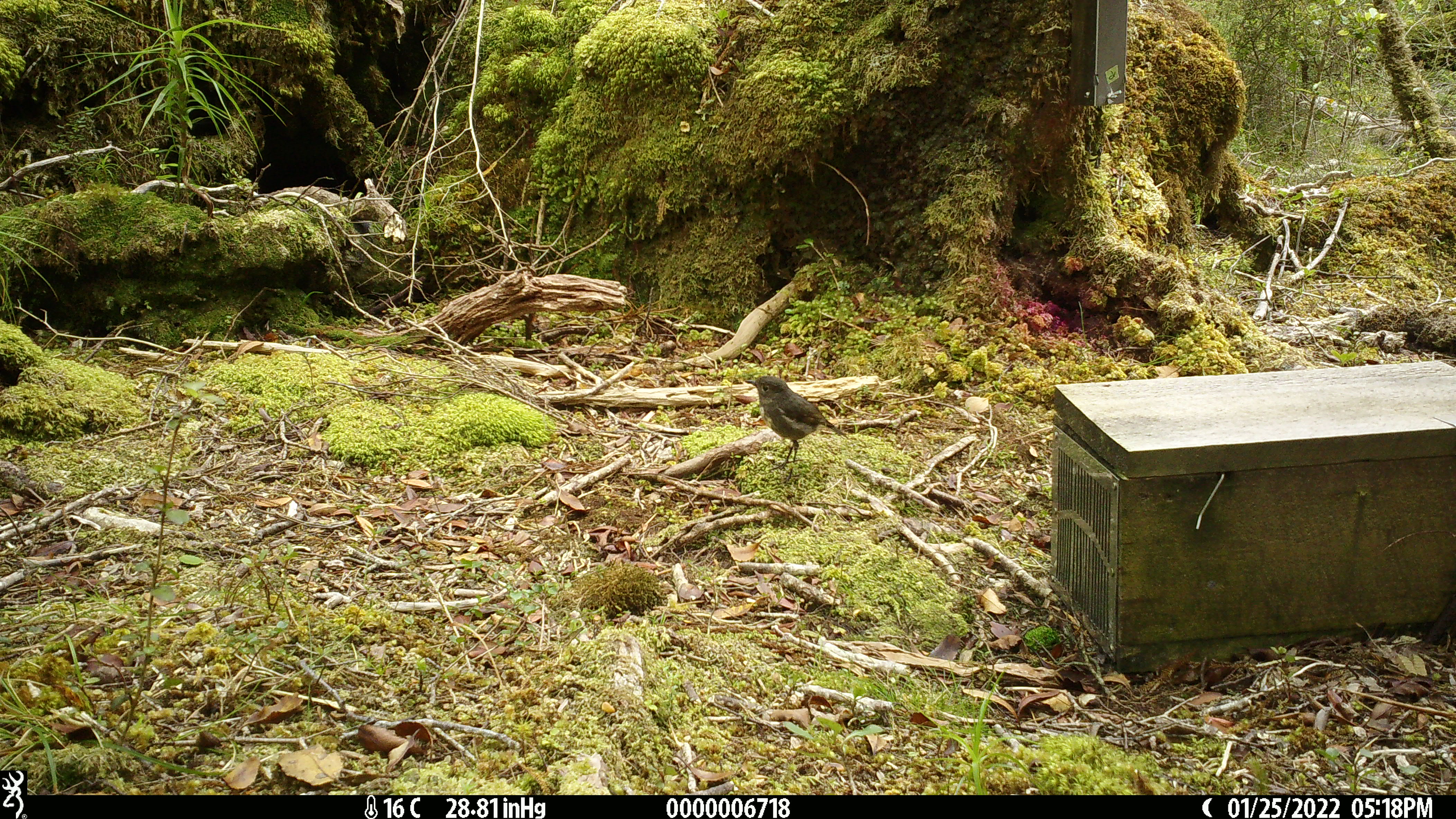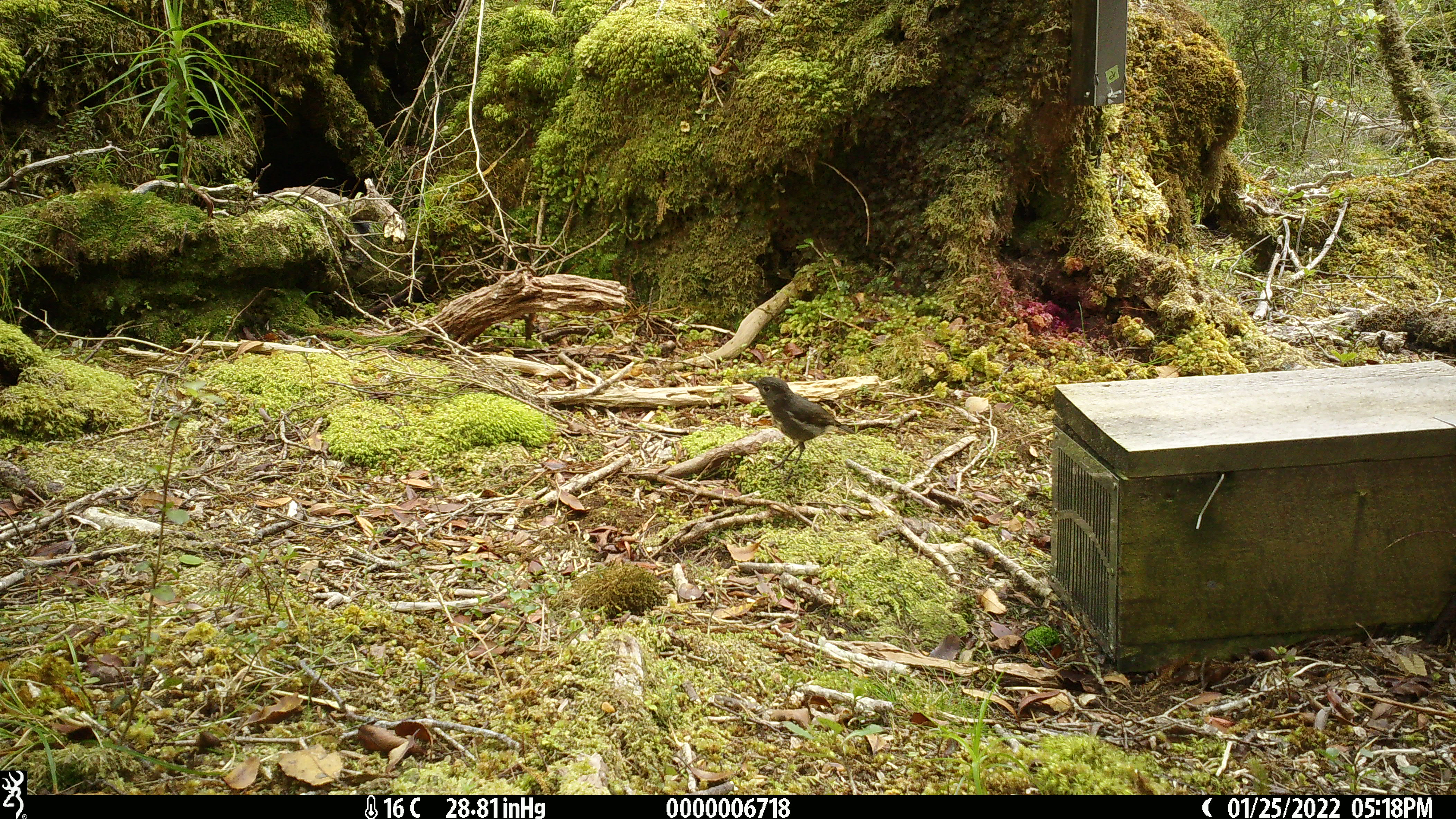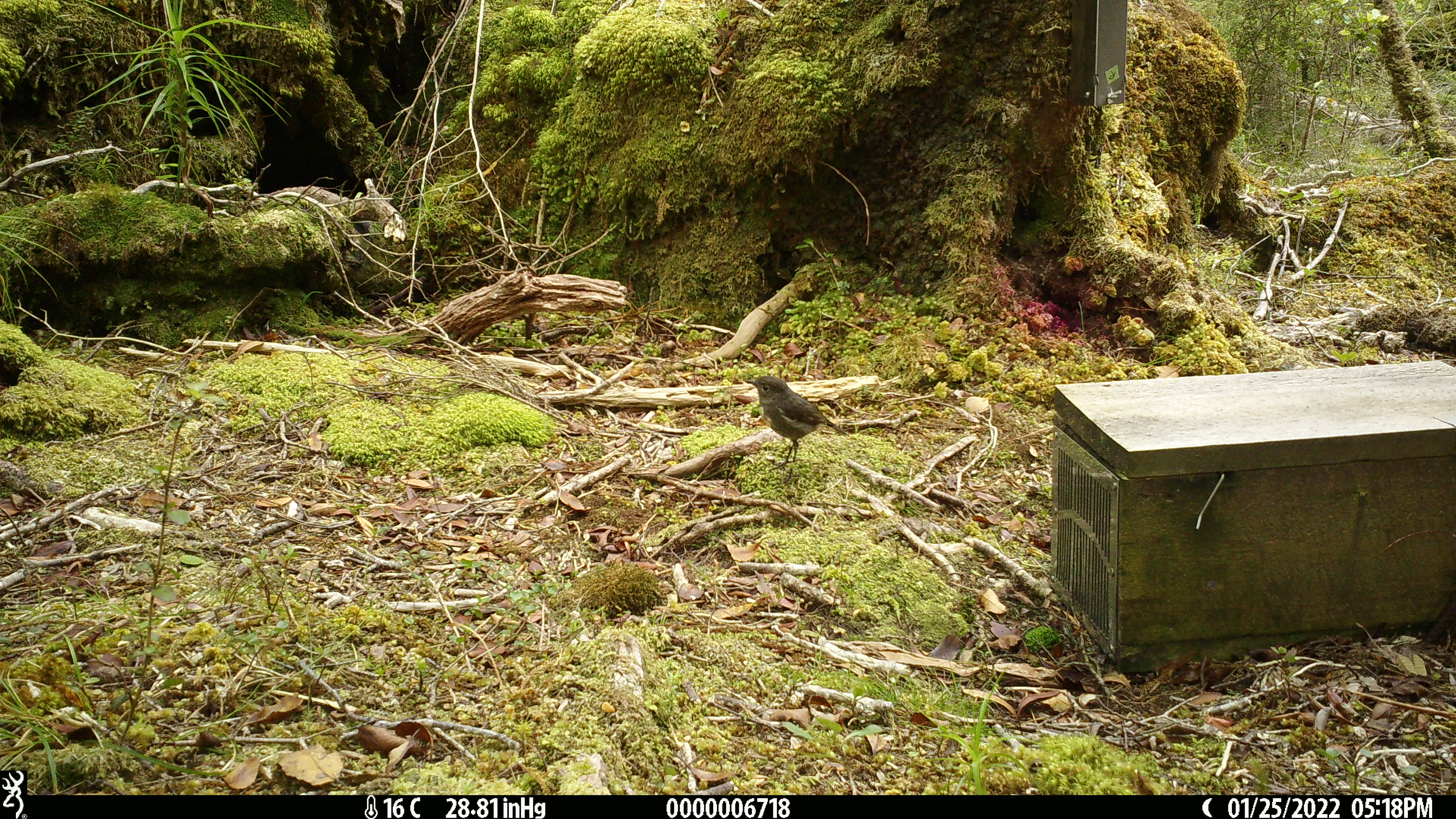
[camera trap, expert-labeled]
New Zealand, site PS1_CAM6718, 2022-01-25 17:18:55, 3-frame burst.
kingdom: Animalia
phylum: Chordata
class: Aves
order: Passeriformes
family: Petroicidae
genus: Petroica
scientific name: Petroica australis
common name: new zealand robin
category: robin